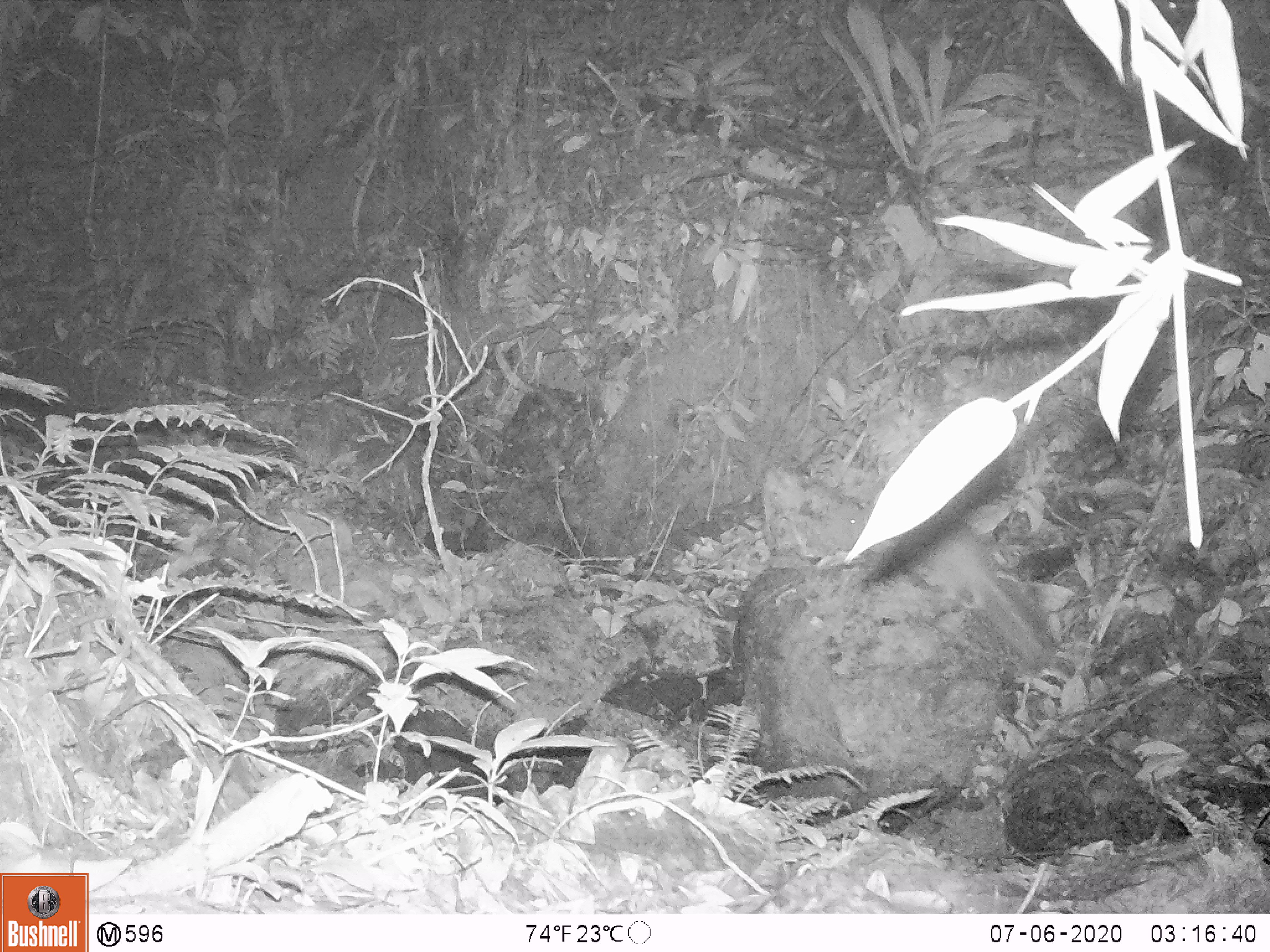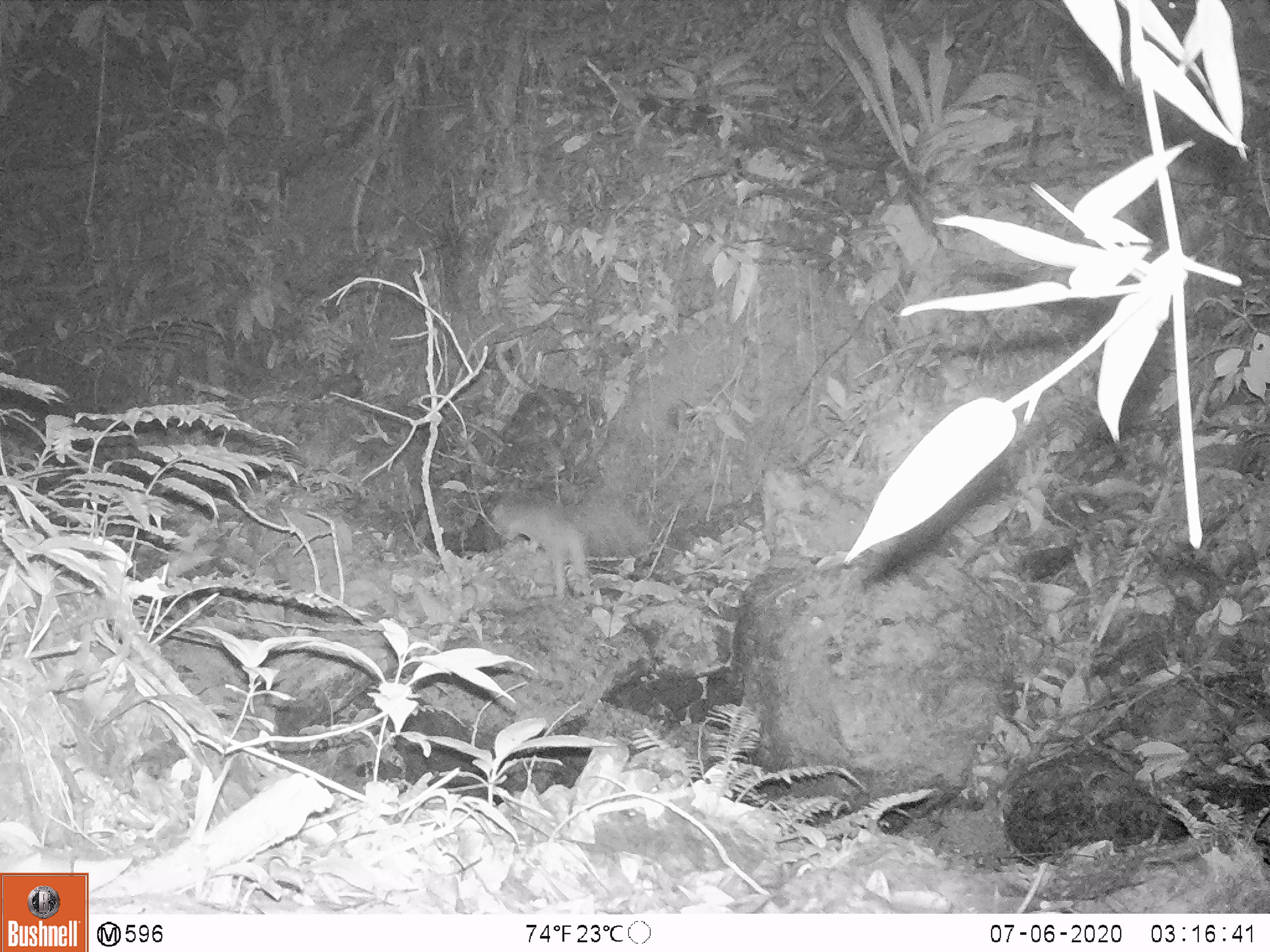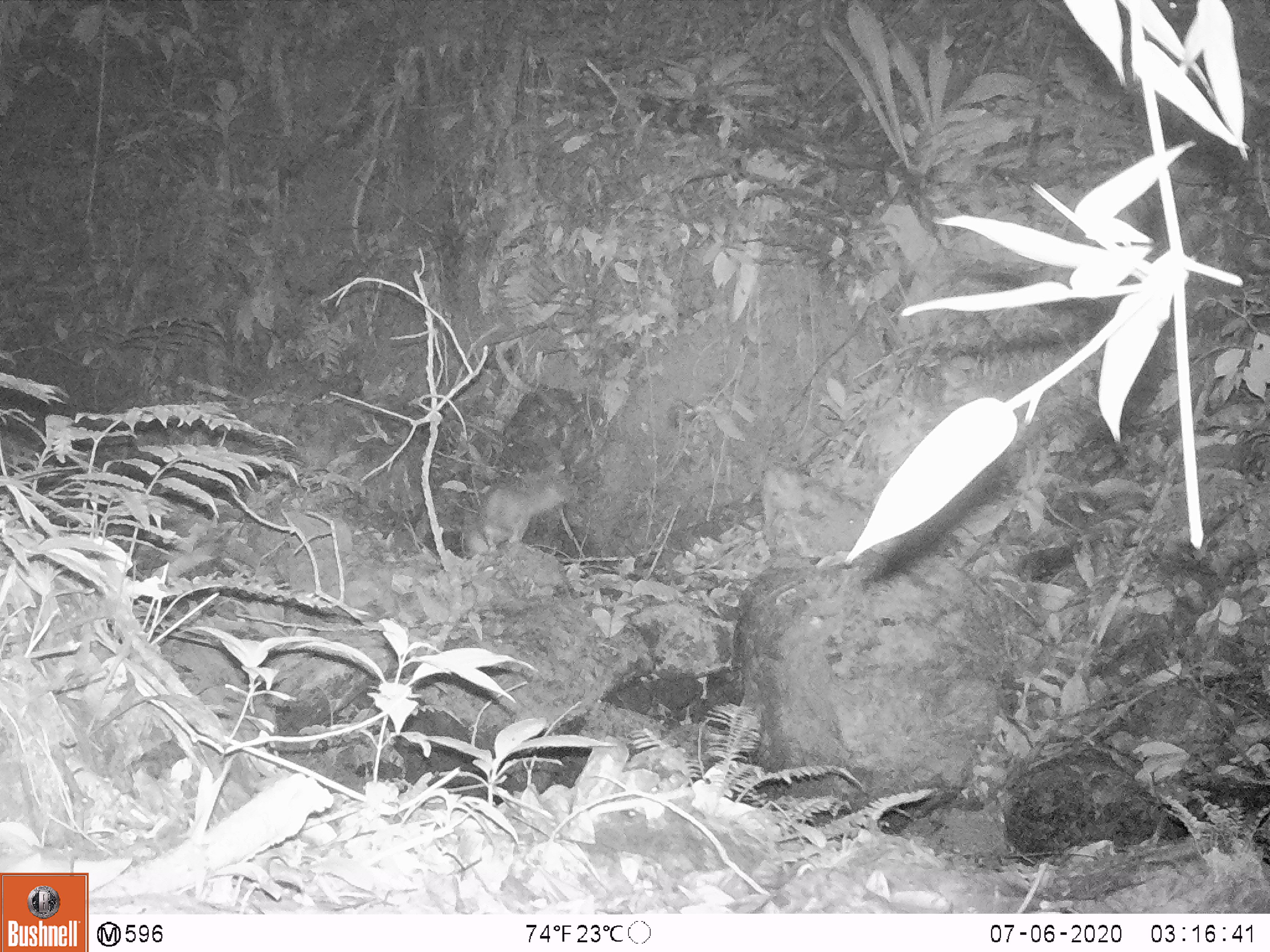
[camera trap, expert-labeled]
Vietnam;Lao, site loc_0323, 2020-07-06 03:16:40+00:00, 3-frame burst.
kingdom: Animalia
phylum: Chordata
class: Mammalia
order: Carnivora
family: Mustelidae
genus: Melogale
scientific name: Melogale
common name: ferret badger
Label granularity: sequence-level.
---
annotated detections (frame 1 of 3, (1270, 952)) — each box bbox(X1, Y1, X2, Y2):
ferret badger: bbox(819, 500, 1052, 669)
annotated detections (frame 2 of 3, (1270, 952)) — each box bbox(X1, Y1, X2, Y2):
ferret badger: bbox(487, 490, 651, 600)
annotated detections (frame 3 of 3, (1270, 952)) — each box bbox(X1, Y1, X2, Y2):
ferret badger: bbox(459, 472, 579, 554)